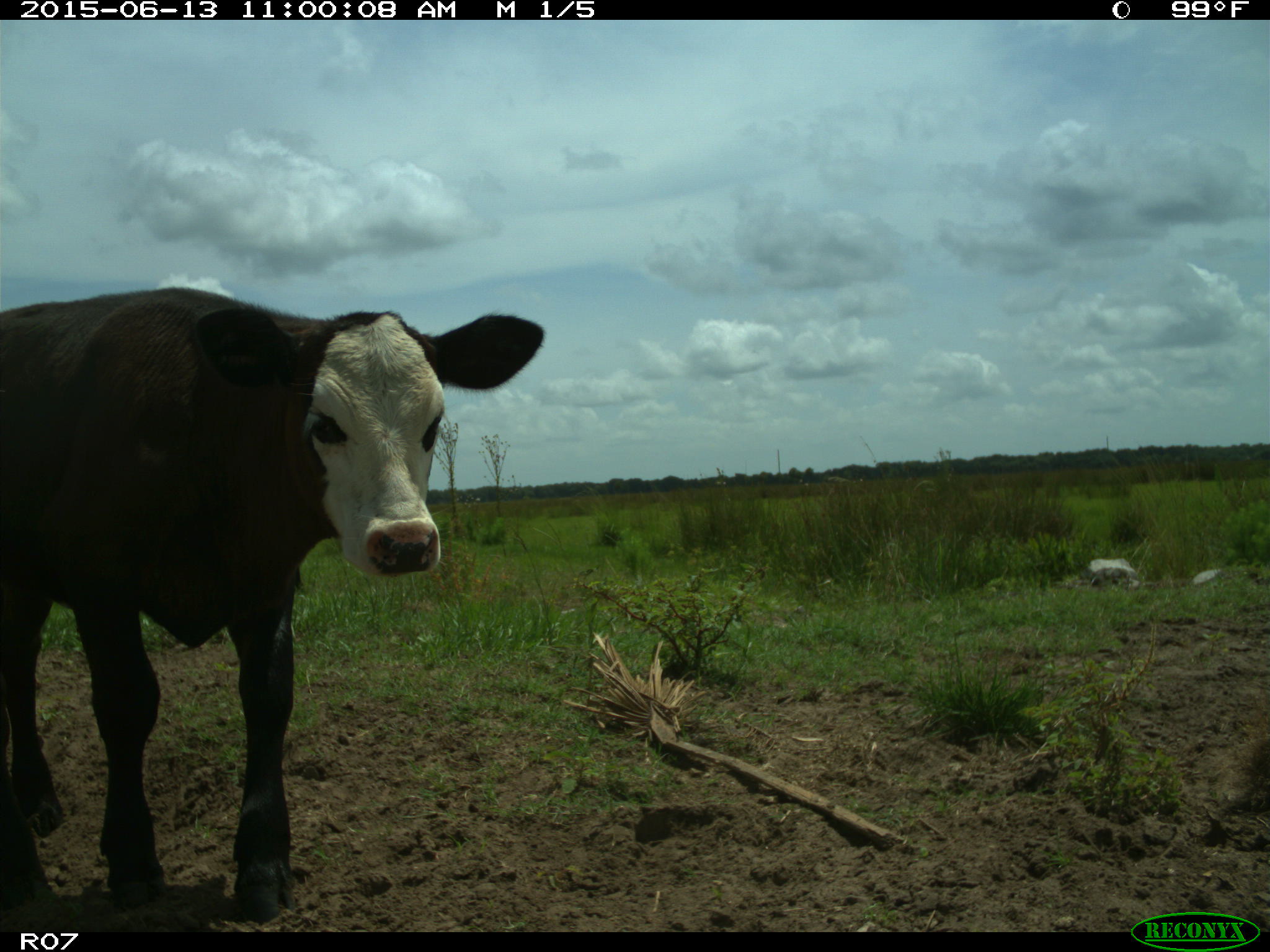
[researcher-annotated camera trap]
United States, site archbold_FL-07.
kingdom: Animalia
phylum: Chordata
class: Mammalia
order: Artiodactyla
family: Bovidae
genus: Bos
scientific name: Bos taurus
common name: domestic cow